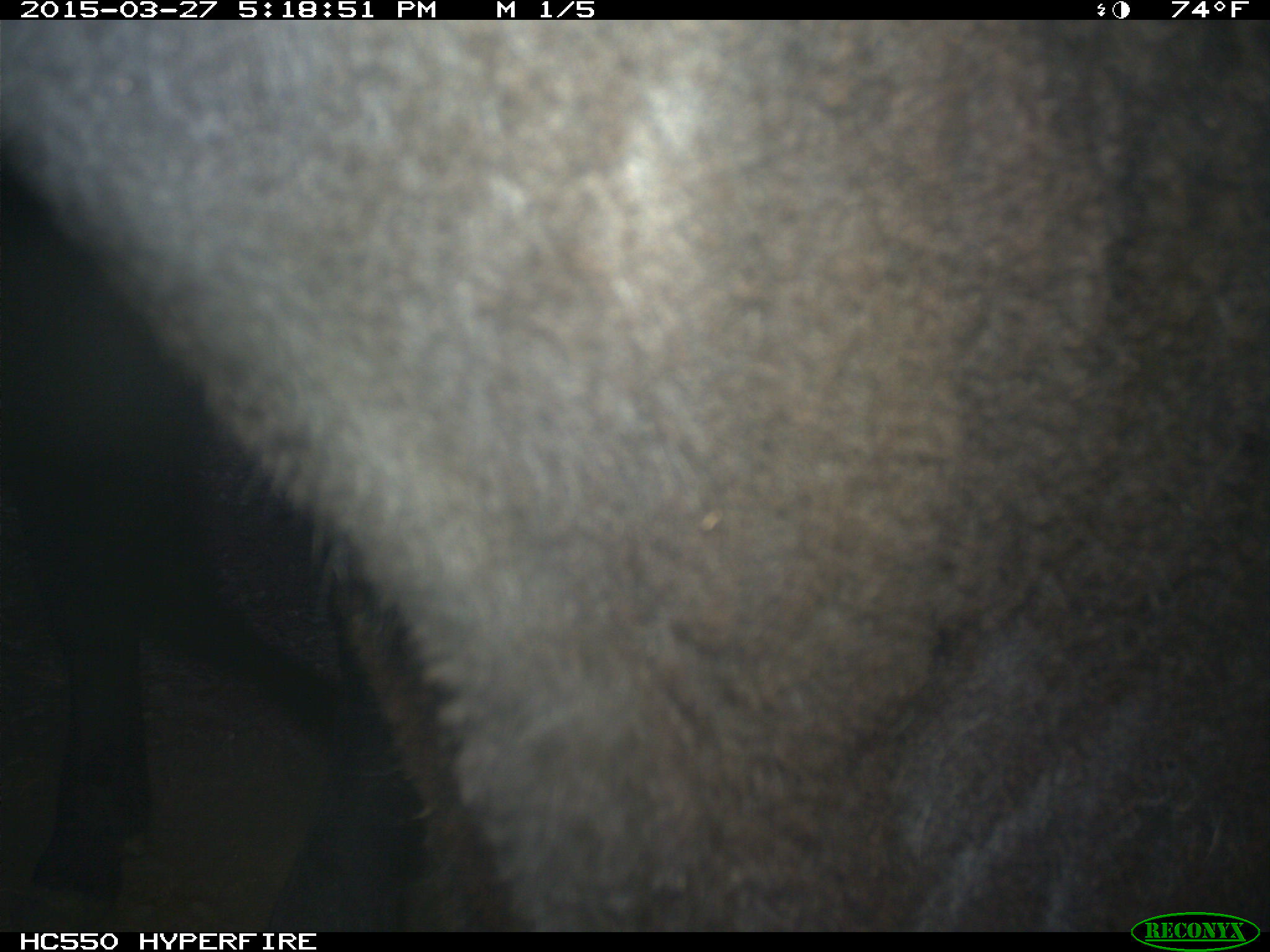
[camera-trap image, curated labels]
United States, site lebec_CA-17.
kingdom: Animalia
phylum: Chordata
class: Mammalia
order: Artiodactyla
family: Bovidae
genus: Bos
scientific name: Bos taurus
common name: domestic cow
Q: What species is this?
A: Bos taurus (domestic cow).